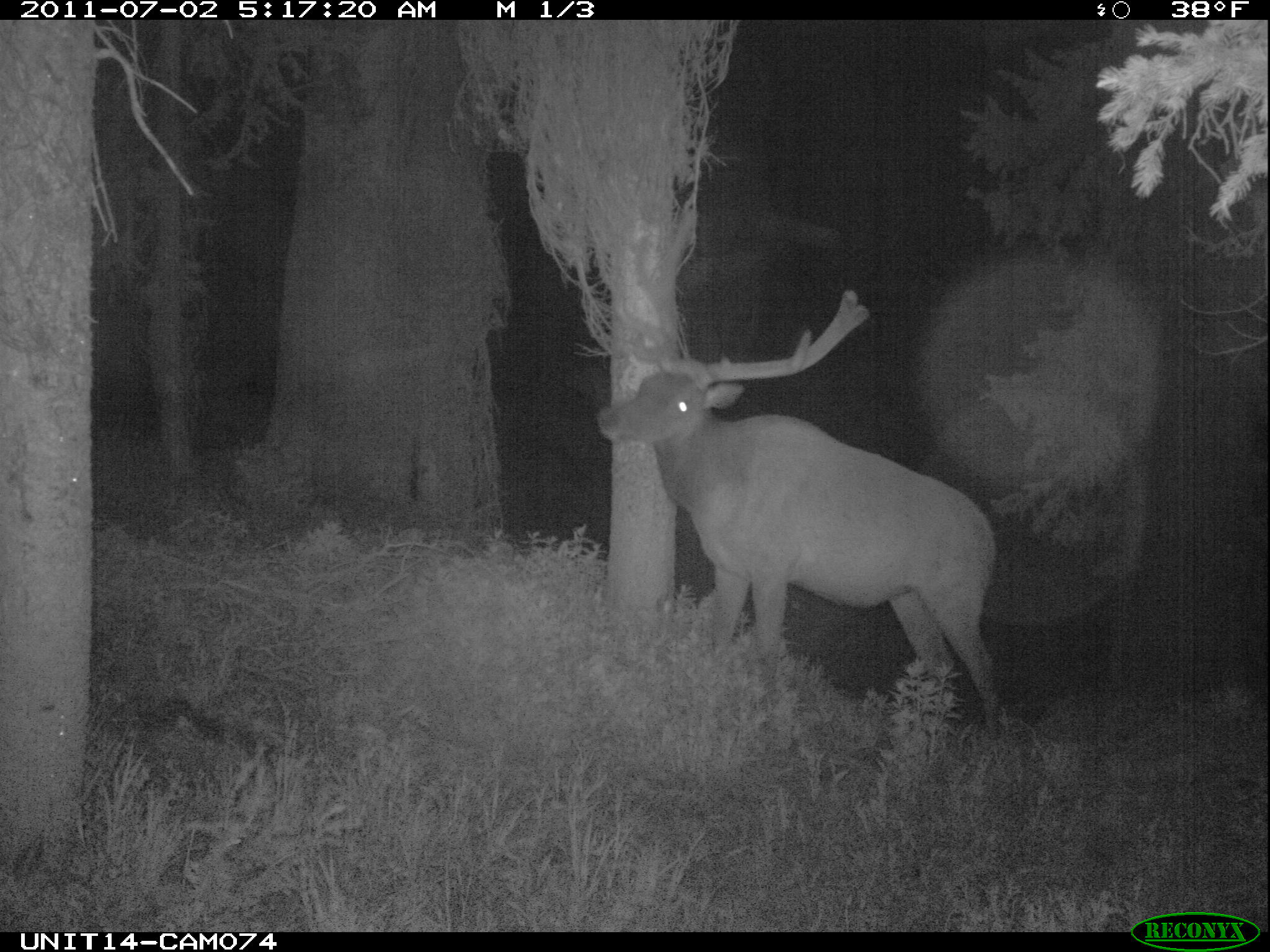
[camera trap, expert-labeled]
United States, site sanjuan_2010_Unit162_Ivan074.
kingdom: Animalia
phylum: Chordata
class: Mammalia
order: Artiodactyla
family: Cervidae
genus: Cervus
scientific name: Cervus elaphus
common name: red deer